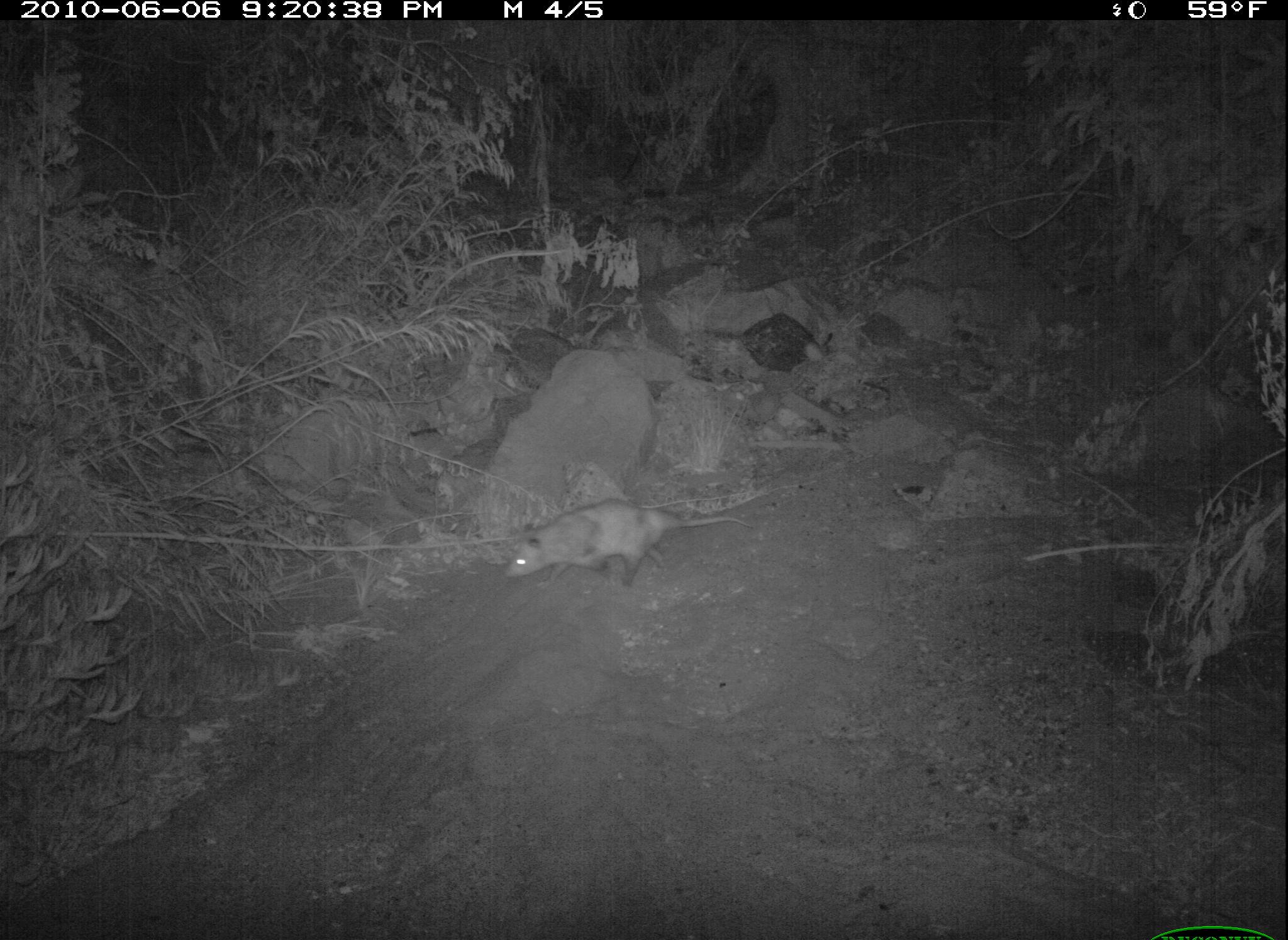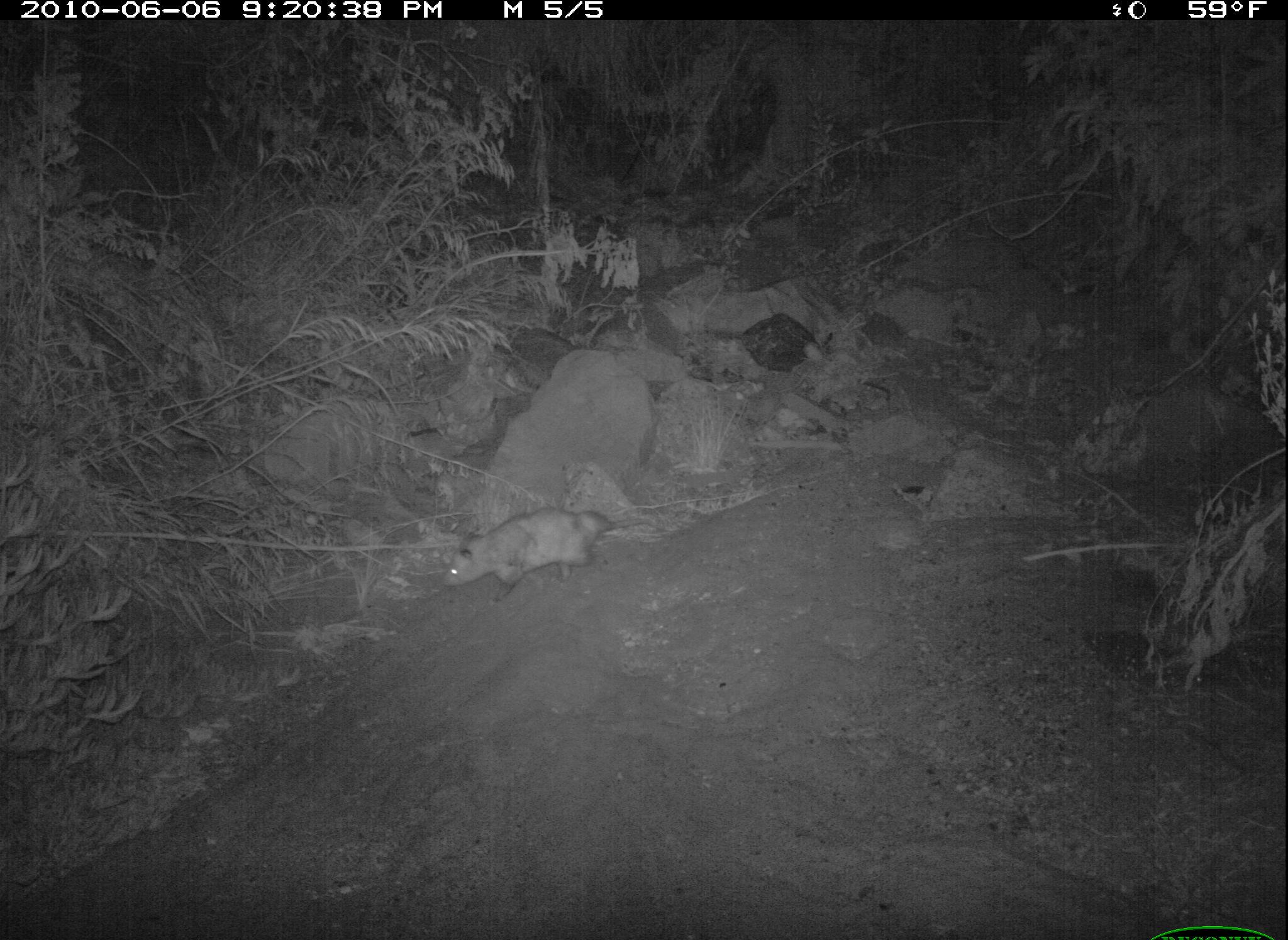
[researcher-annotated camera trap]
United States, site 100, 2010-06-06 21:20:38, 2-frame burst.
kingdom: Animalia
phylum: Chordata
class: Mammalia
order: Didelphimorphia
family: Didelphidae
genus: Didelphis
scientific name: Didelphis virginiana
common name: virginia opossum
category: opossum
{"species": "opossum (virginia opossum) (Didelphis virginiana)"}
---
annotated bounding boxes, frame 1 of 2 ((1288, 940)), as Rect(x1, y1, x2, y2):
opossum: Rect(499, 496, 758, 599)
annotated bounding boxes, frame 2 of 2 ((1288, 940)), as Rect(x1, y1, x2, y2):
opossum: Rect(440, 504, 670, 607)